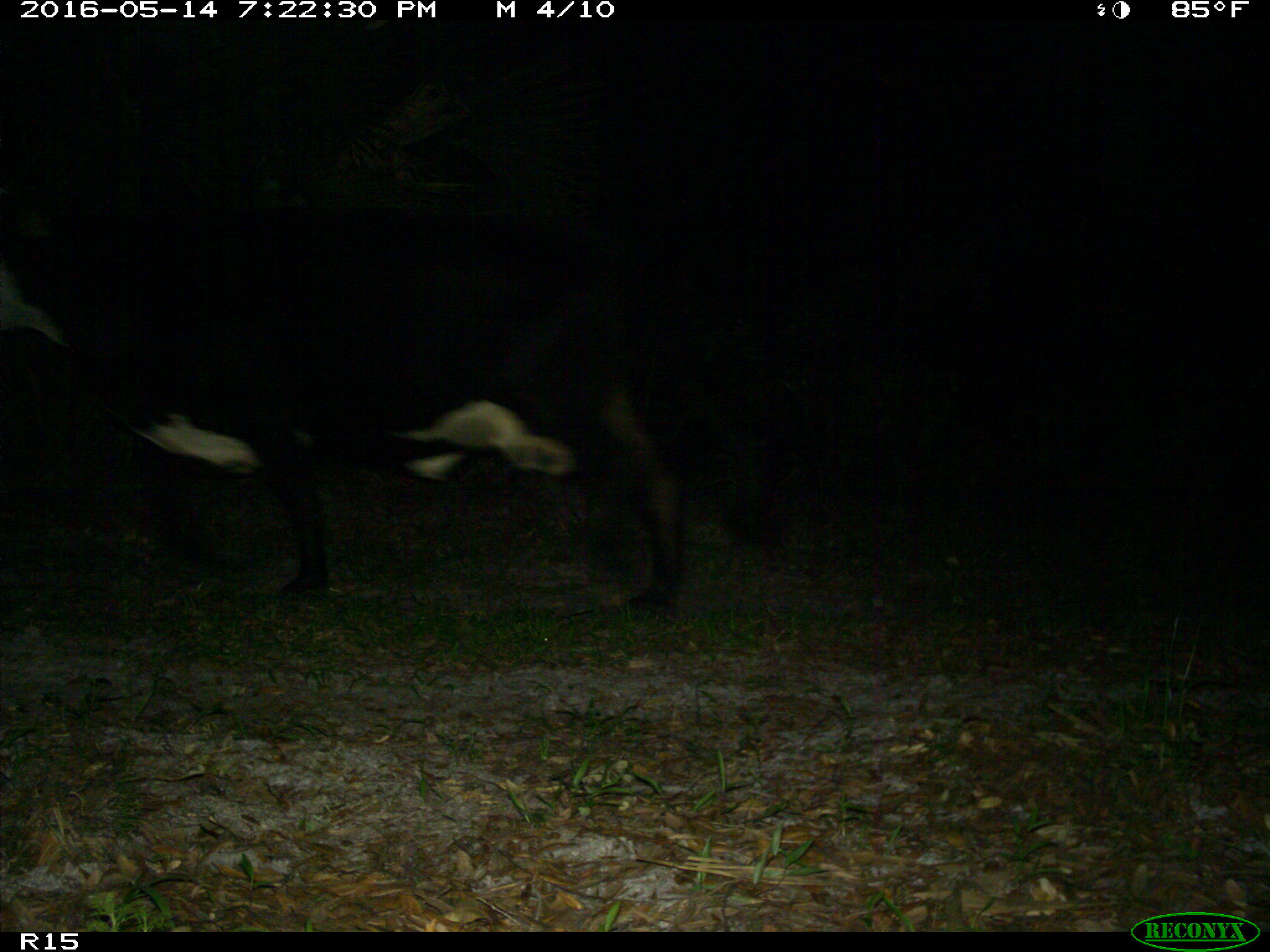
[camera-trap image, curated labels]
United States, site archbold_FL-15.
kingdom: Animalia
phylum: Chordata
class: Mammalia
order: Artiodactyla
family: Bovidae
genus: Bos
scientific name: Bos taurus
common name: domestic cow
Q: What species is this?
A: Bos taurus (domestic cow).